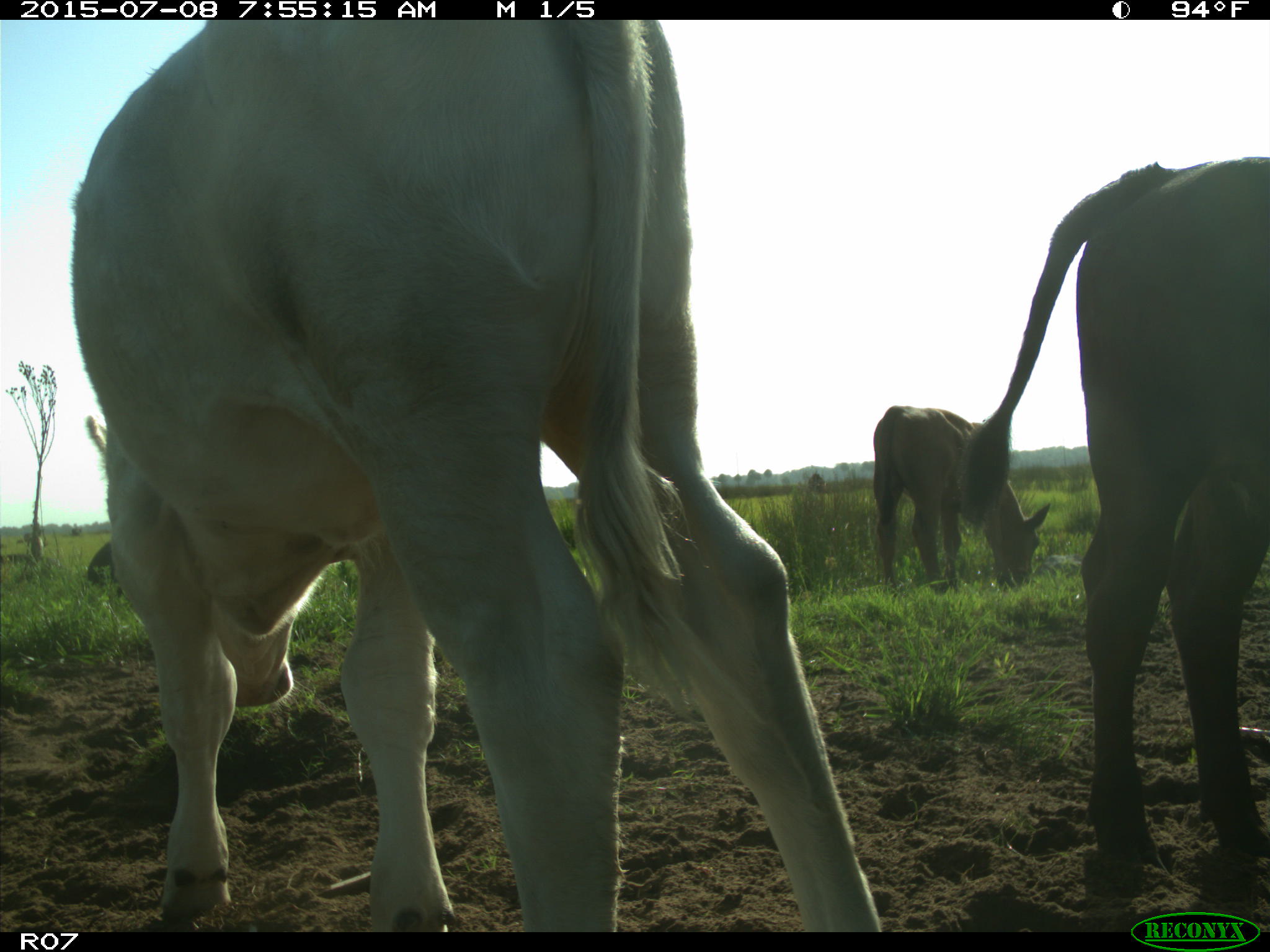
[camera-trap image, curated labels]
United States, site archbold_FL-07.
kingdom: Animalia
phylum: Chordata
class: Mammalia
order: Artiodactyla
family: Bovidae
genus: Bos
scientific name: Bos taurus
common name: domestic cow